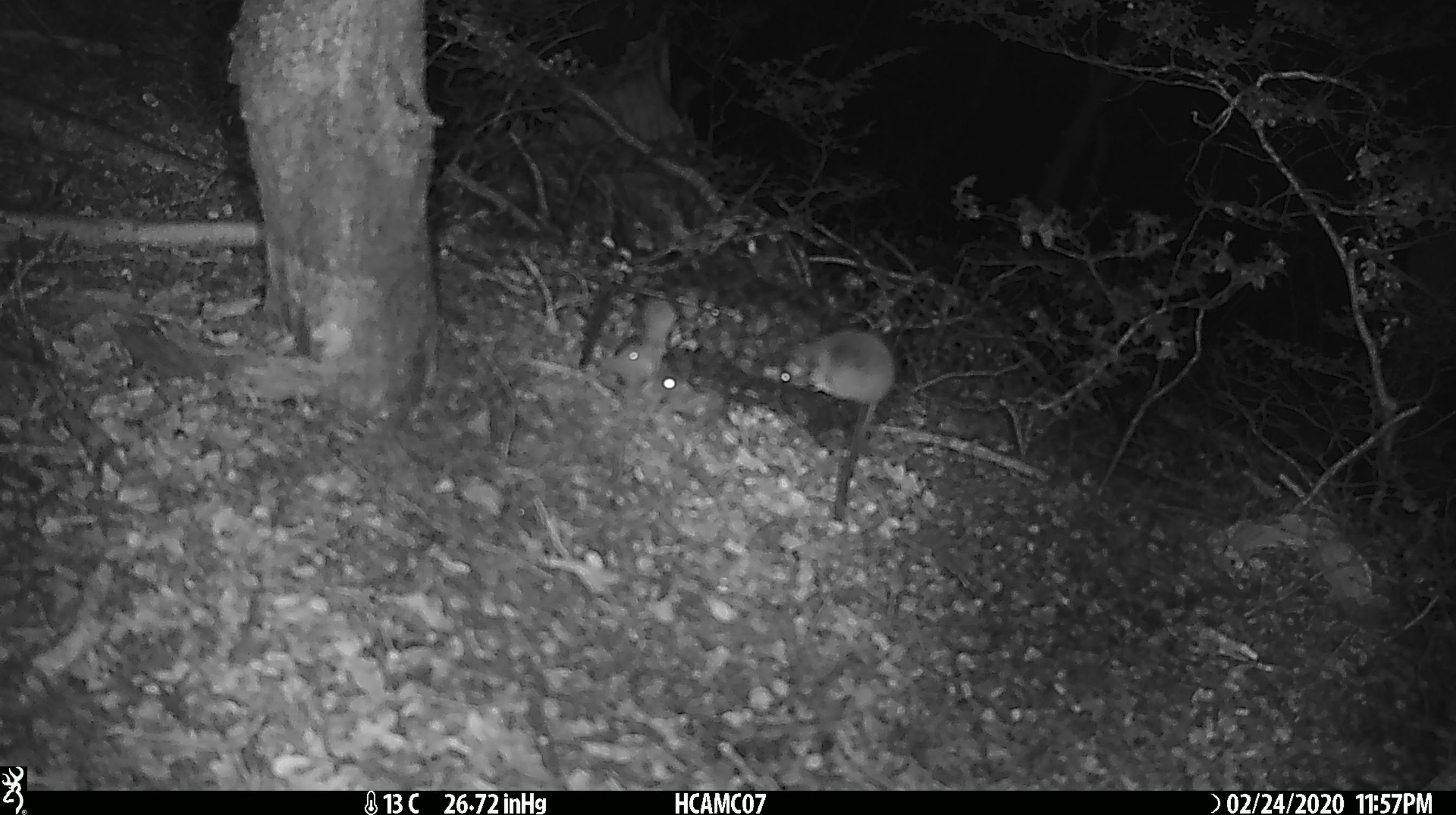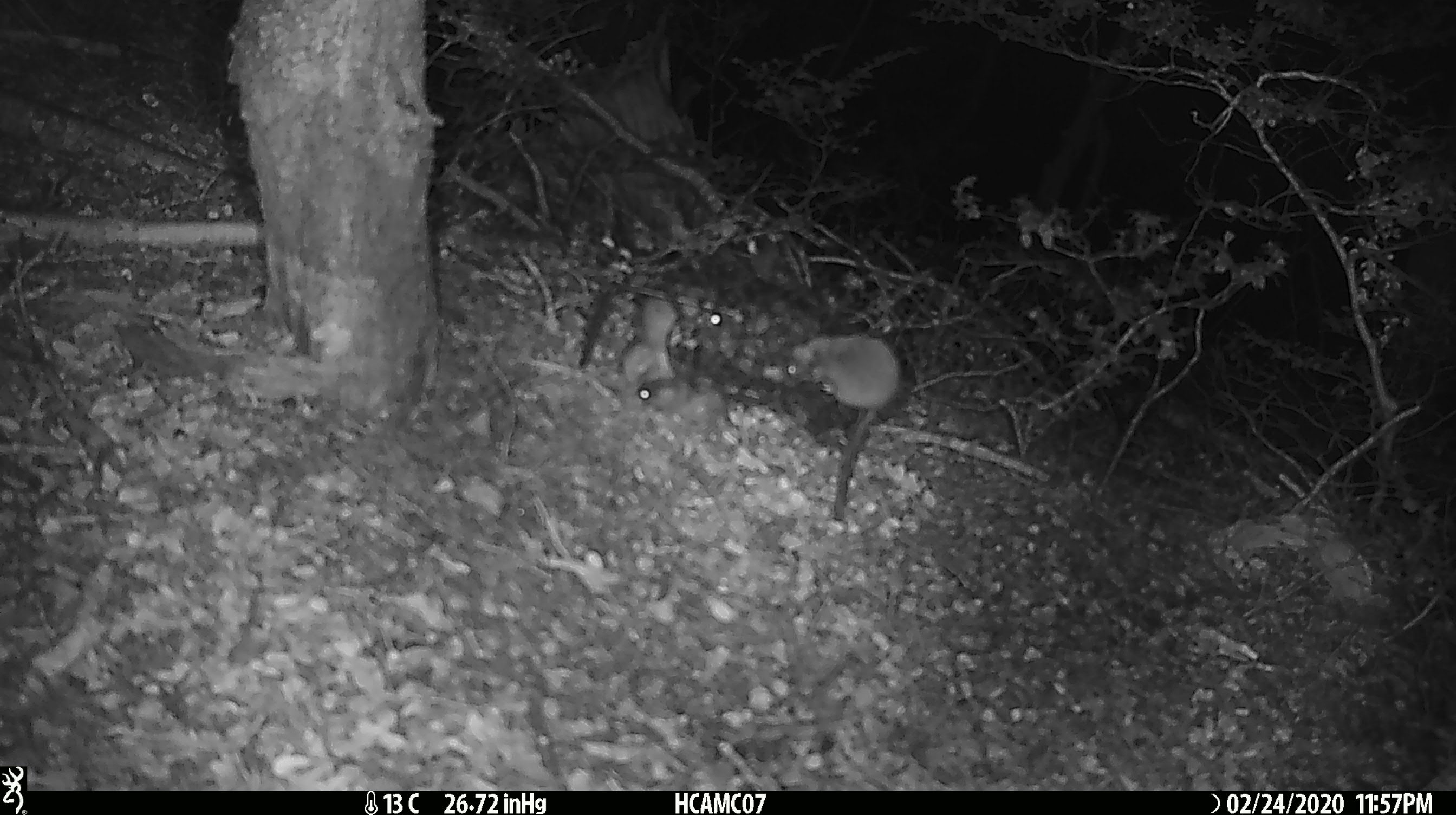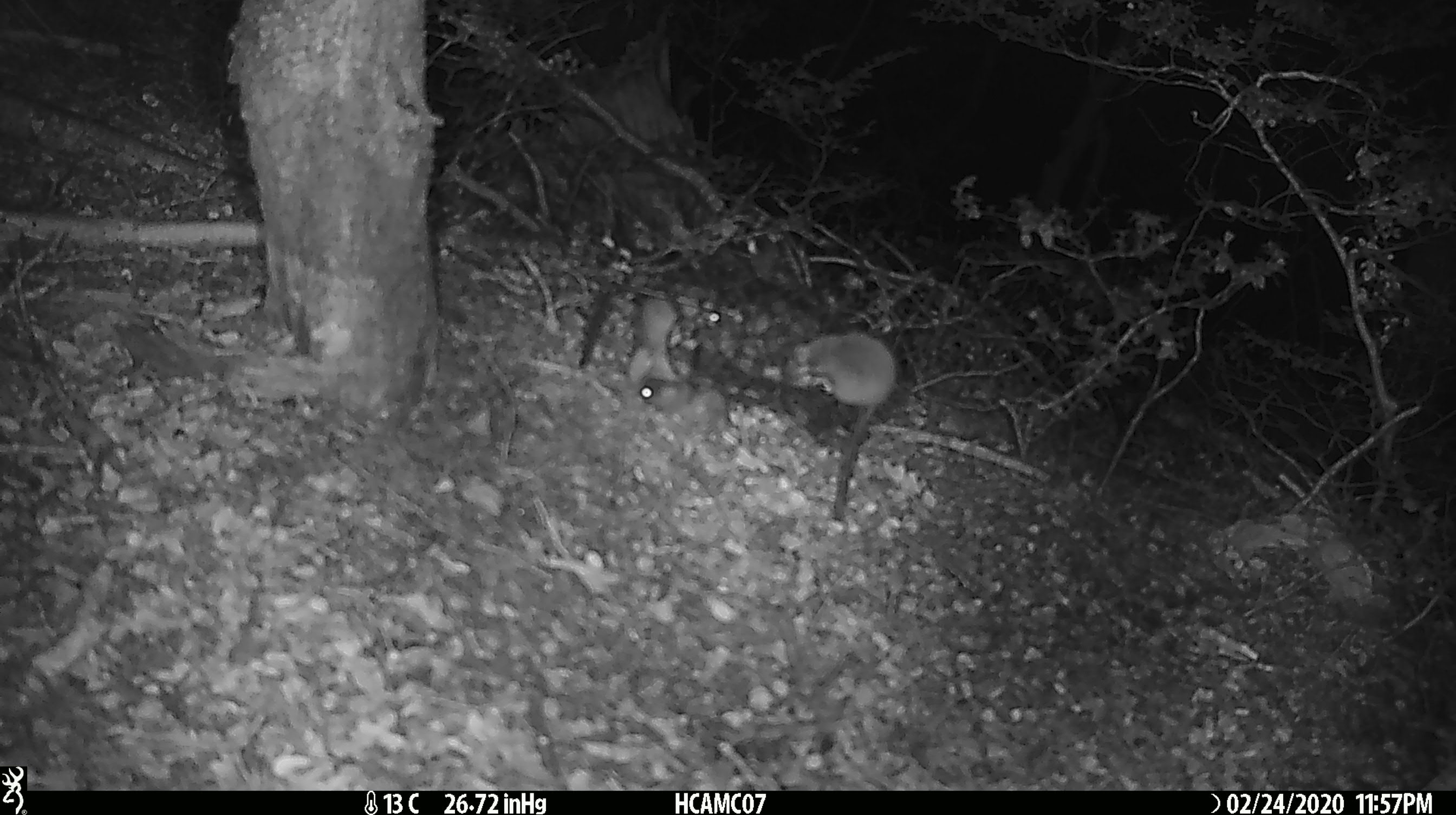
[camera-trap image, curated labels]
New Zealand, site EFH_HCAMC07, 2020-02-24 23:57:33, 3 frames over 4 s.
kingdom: Animalia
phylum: Chordata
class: Mammalia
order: Rodentia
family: Muridae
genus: Mus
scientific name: Mus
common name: mouse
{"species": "mouse (Mus)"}